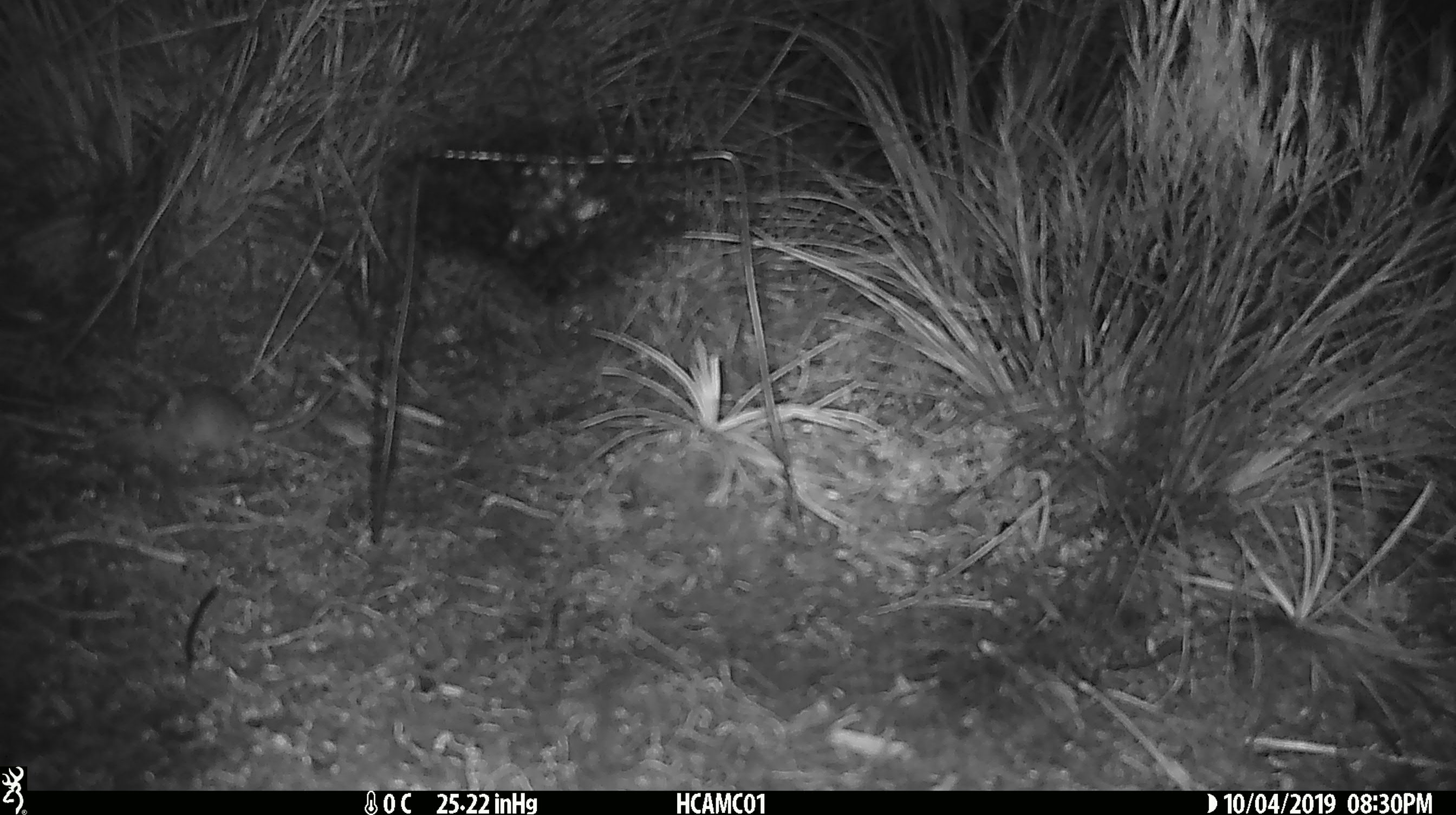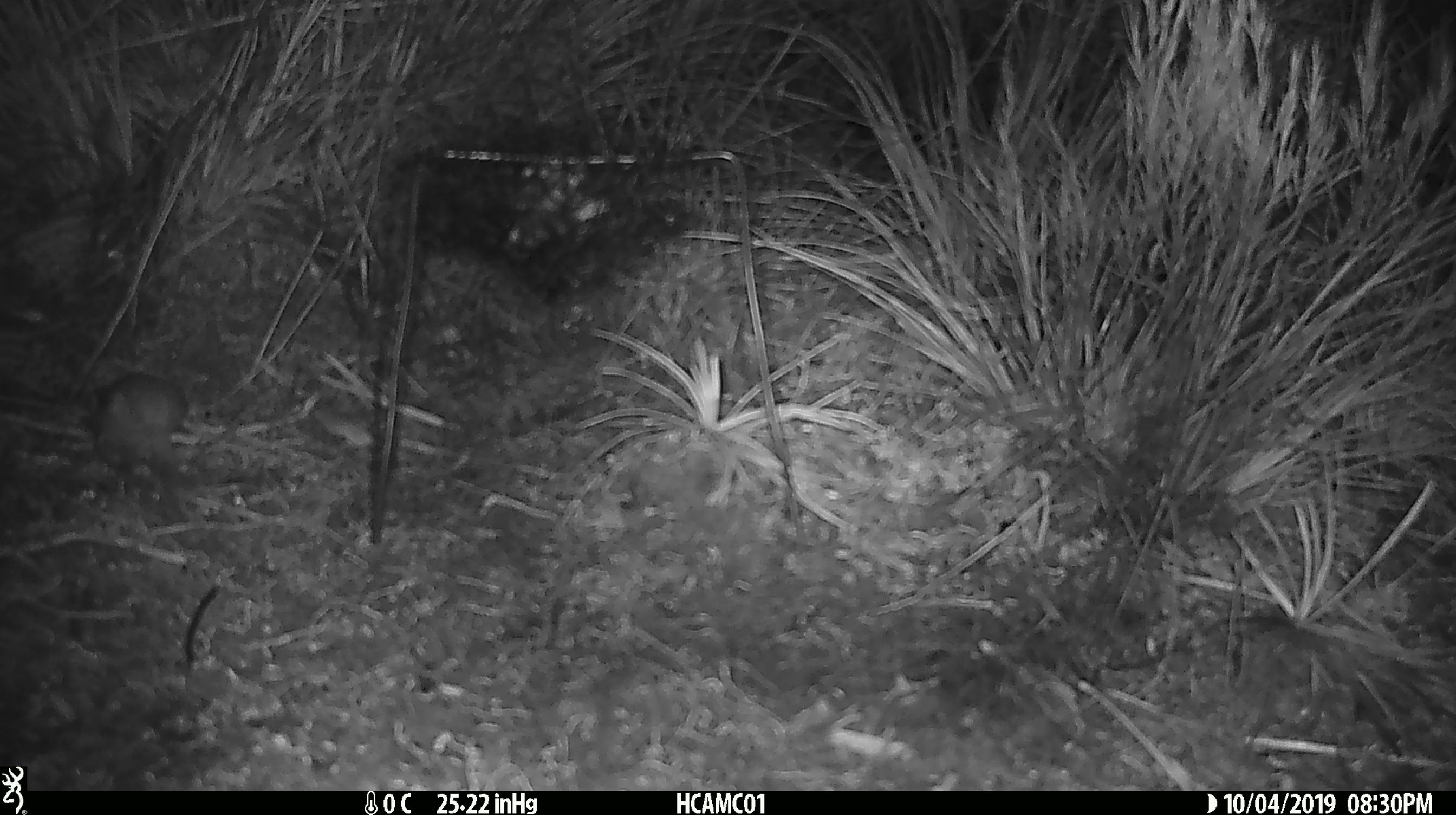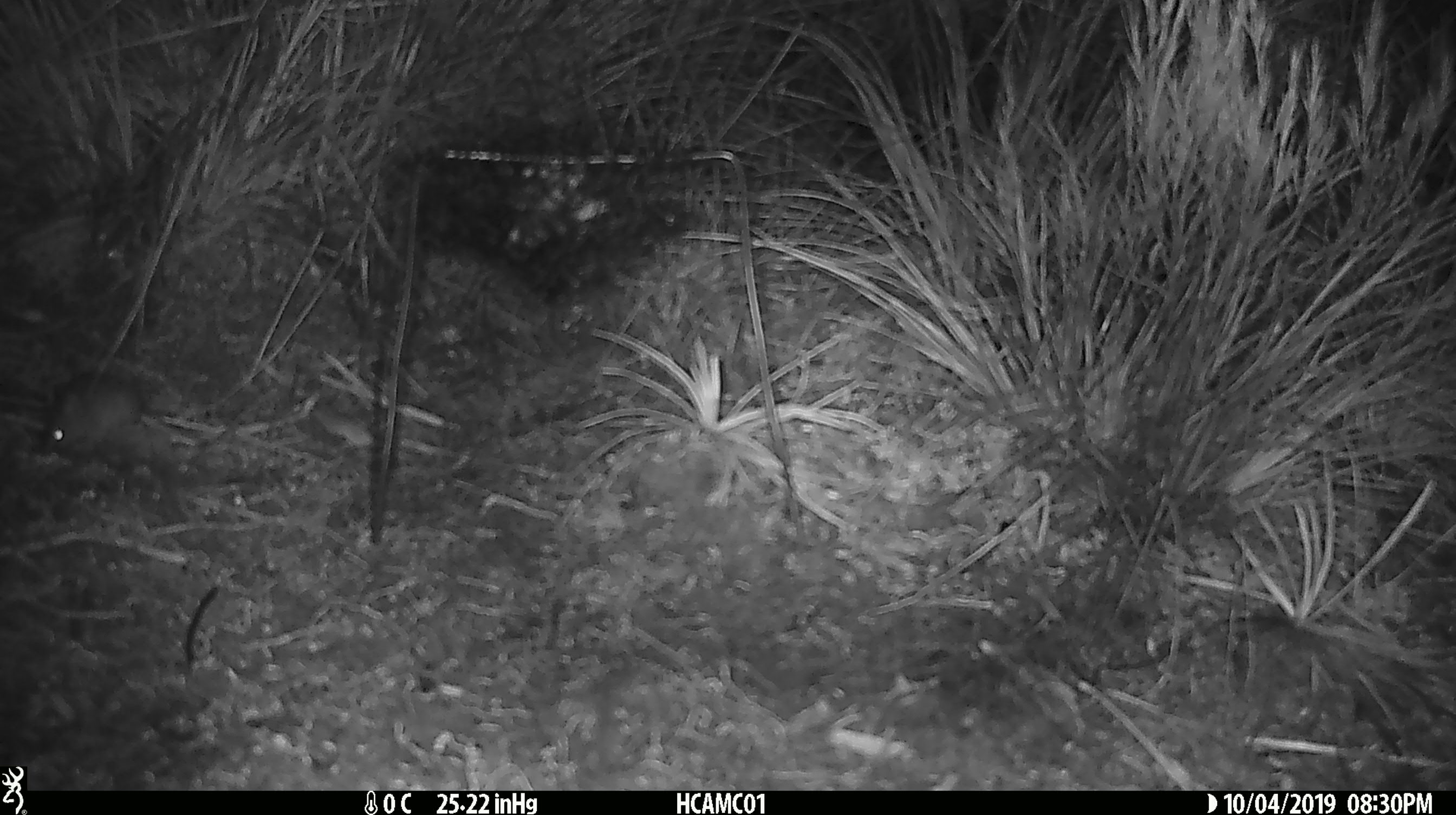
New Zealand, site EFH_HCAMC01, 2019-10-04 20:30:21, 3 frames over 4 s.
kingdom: Animalia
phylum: Chordata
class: Mammalia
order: Rodentia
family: Muridae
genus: Mus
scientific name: Mus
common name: mouse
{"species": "mouse (Mus)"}